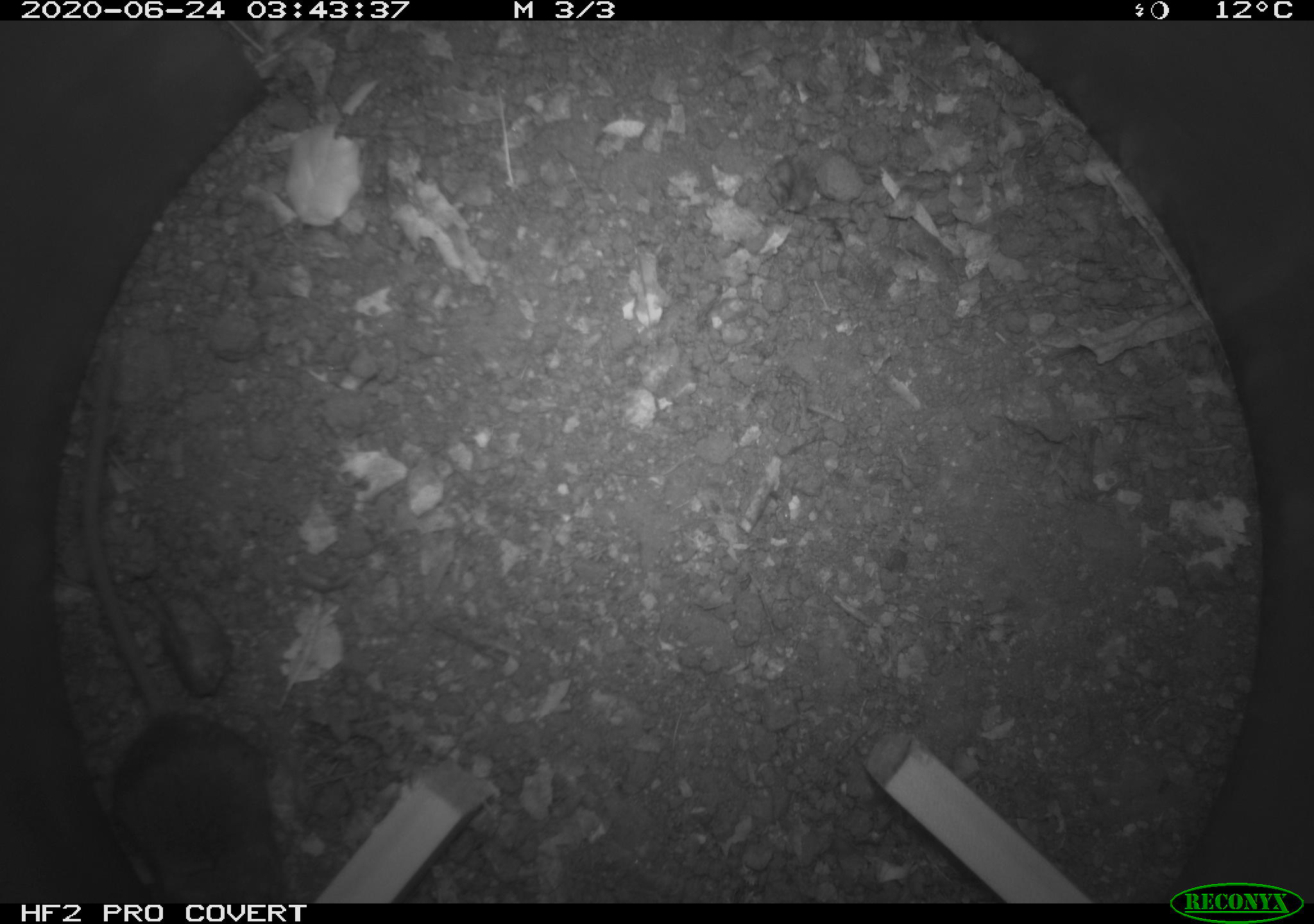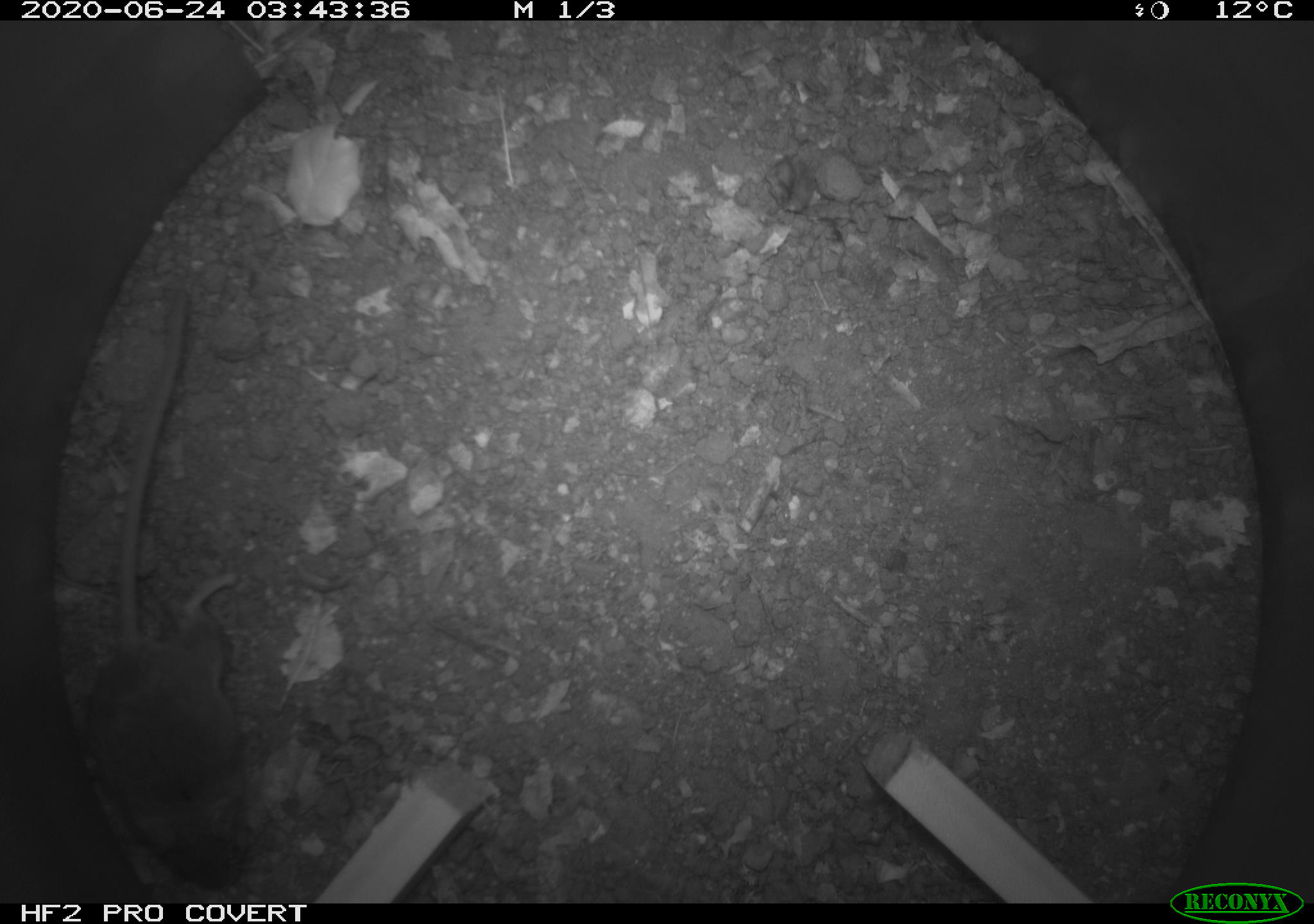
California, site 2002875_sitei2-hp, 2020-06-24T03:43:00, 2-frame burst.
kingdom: Animalia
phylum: Chordata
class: Mammalia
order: Rodentia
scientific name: Rodentia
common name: mouse species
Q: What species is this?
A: Mouse species (Rodentia).